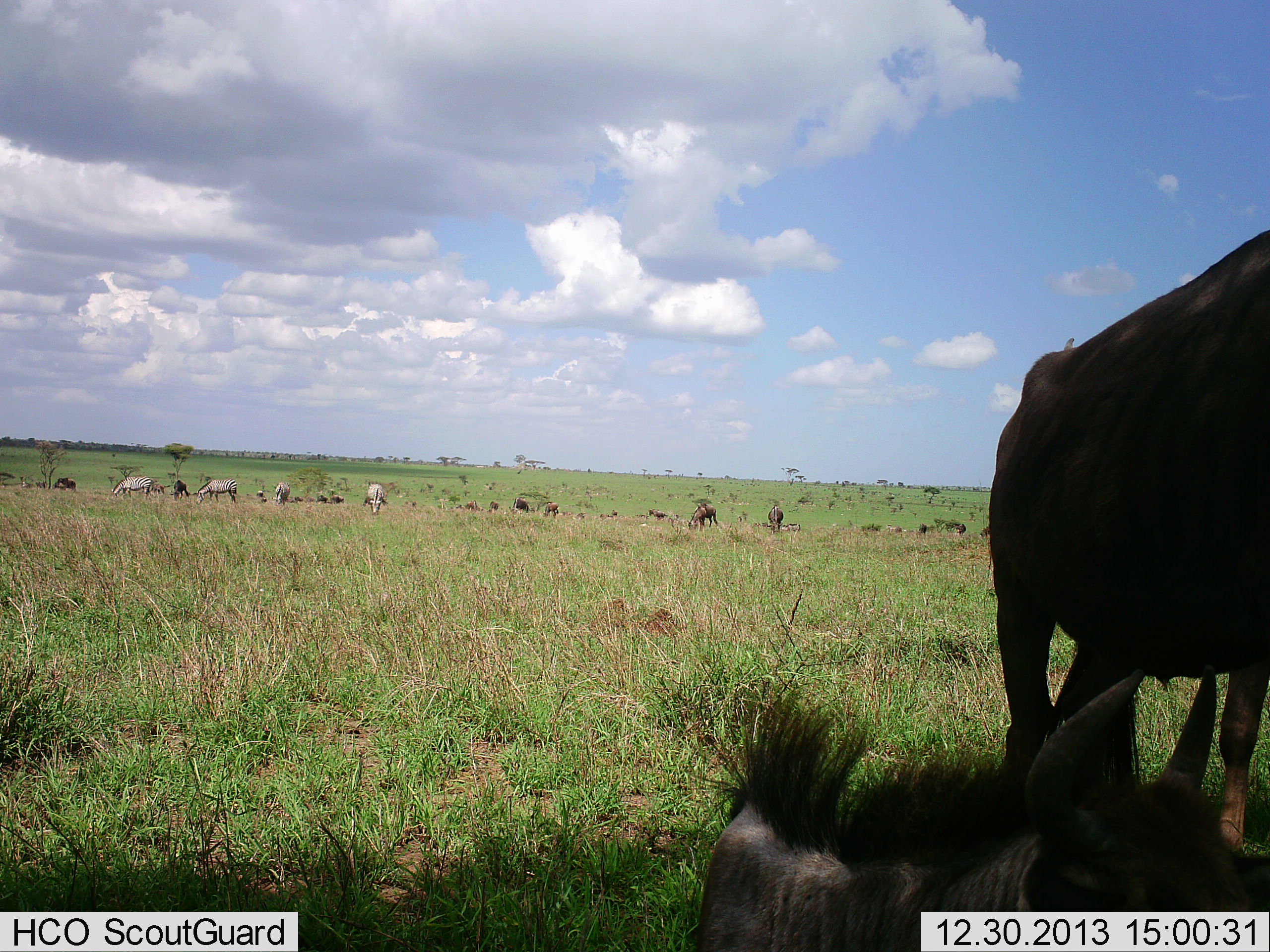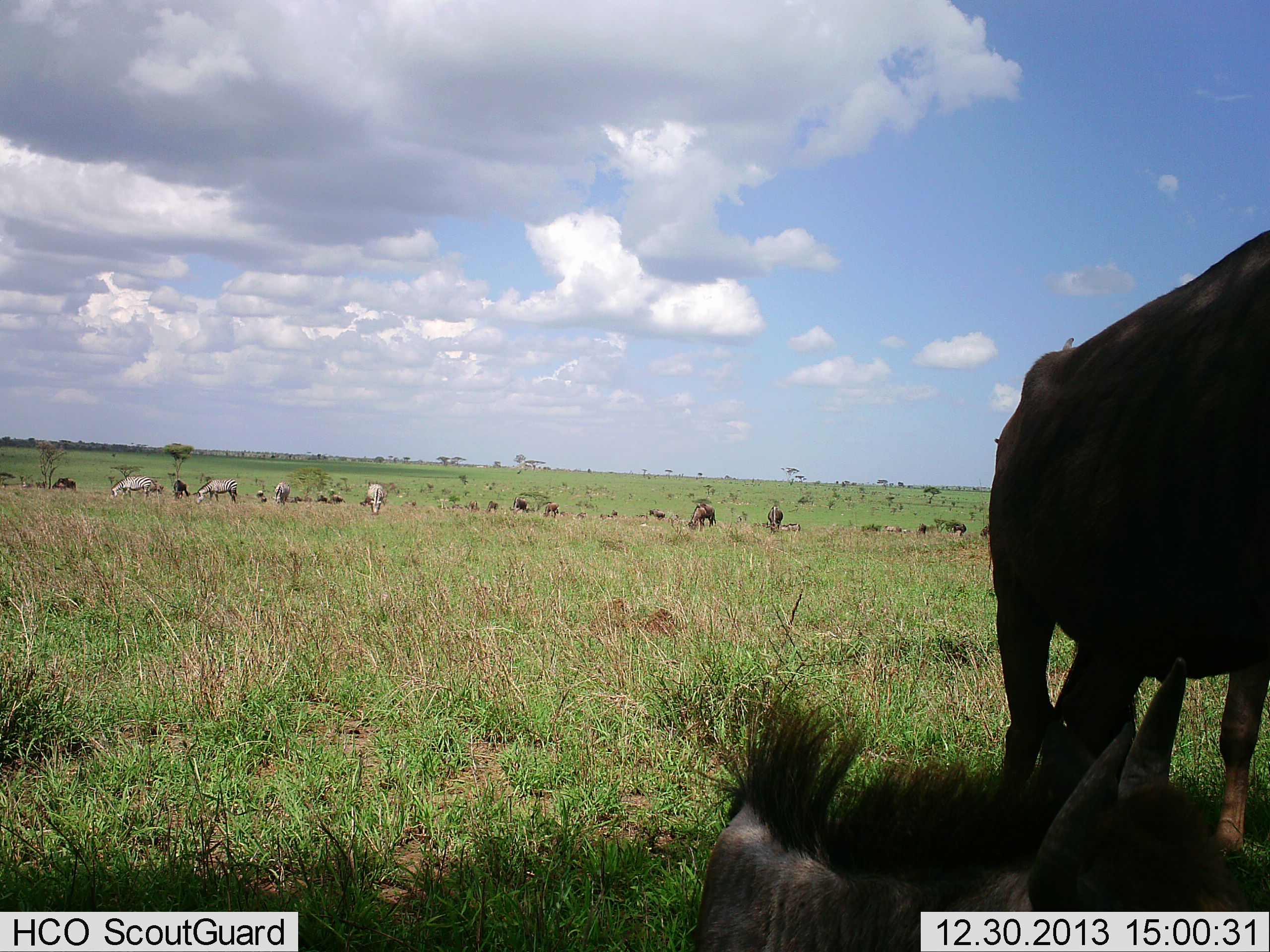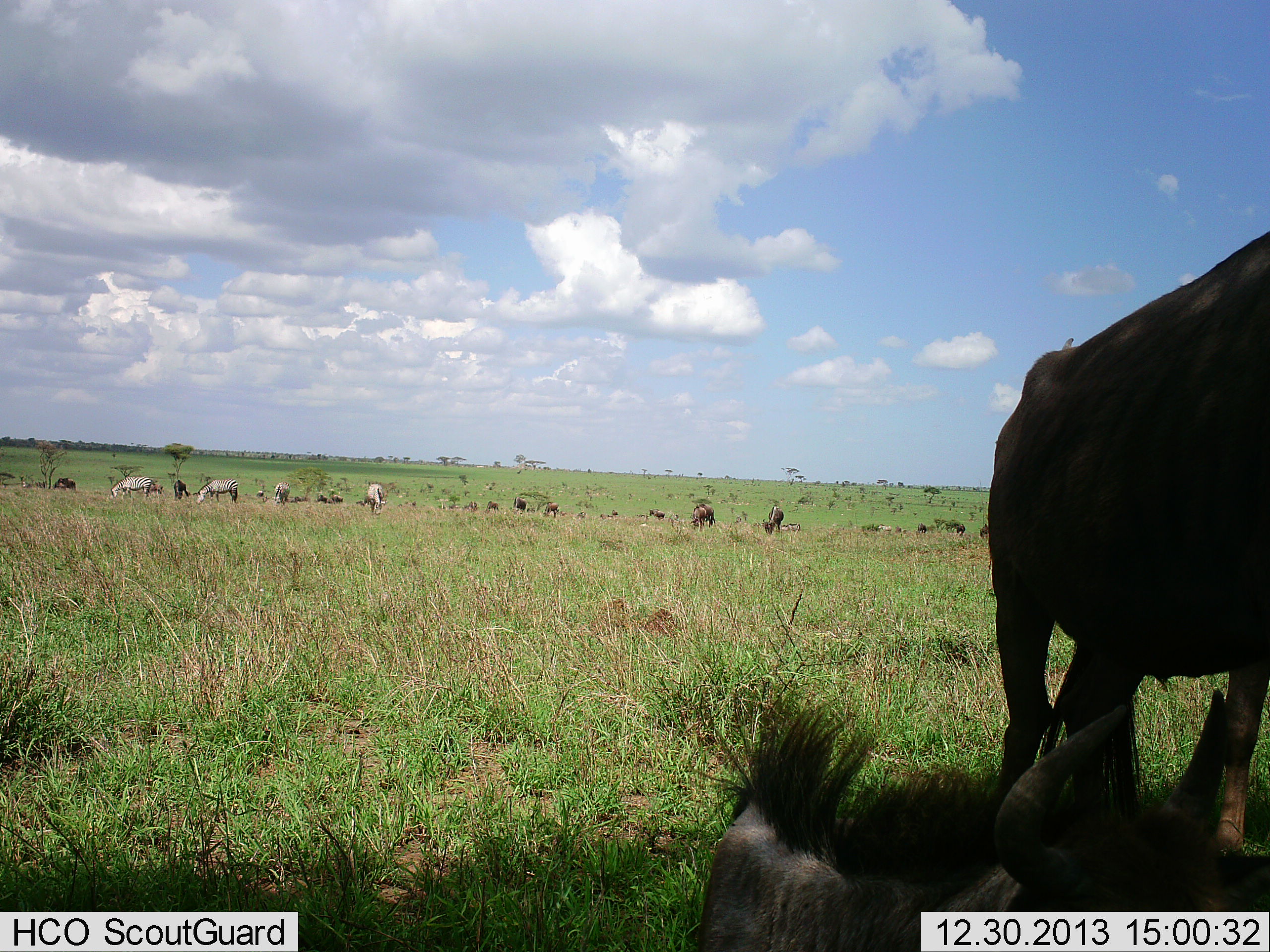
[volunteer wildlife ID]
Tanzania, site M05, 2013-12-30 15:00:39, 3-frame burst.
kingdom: Animalia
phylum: Chordata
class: Mammalia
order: Artiodactyla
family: Bovidae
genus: Connochaetes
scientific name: Connochaetes taurinus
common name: blue wildebeest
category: wildebeest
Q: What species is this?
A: Wildebeest (blue wildebeest) (Connochaetes taurinus).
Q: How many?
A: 11-50.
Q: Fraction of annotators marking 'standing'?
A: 68%.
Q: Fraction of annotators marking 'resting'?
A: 79%.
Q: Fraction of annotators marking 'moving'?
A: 28%.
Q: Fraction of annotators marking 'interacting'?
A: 2%.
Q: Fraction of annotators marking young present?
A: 9%.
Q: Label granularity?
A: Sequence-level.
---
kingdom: Animalia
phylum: Chordata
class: Mammalia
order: Perissodactyla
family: Equidae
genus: Equus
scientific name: Equus quagga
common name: plains zebra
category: zebra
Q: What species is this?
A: Zebra (plains zebra) (Equus quagga).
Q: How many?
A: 4.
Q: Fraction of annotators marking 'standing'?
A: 40%.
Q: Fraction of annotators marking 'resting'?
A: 0%.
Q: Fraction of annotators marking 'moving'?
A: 4%.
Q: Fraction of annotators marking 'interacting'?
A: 0%.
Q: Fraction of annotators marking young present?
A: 0%.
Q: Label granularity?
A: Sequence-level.